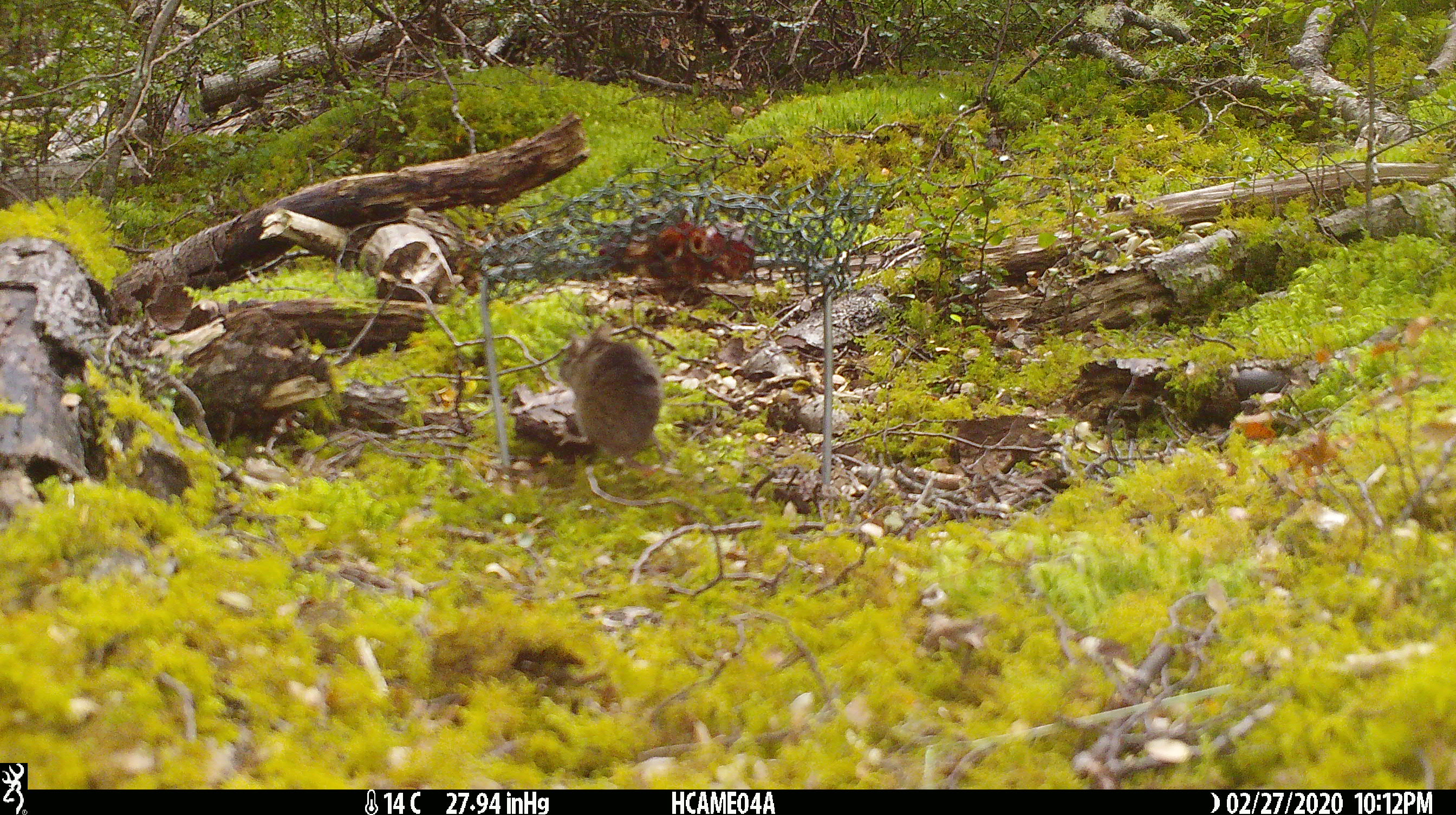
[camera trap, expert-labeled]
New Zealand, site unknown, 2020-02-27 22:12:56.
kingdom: Animalia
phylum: Chordata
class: Mammalia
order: Rodentia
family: Muridae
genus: Mus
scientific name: Mus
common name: mouse